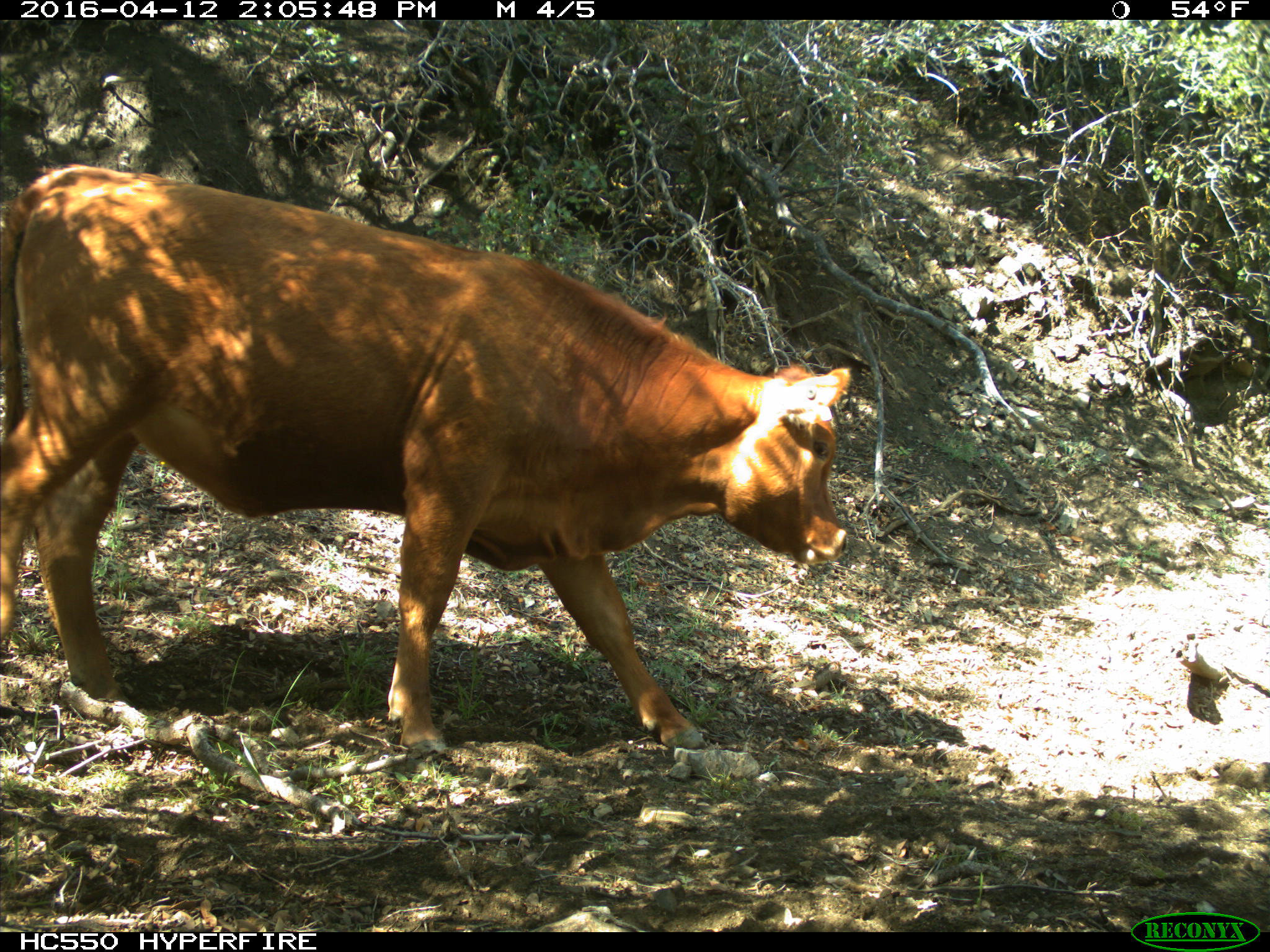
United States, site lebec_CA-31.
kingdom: Animalia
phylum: Chordata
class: Mammalia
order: Artiodactyla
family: Bovidae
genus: Bos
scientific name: Bos taurus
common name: domestic cow